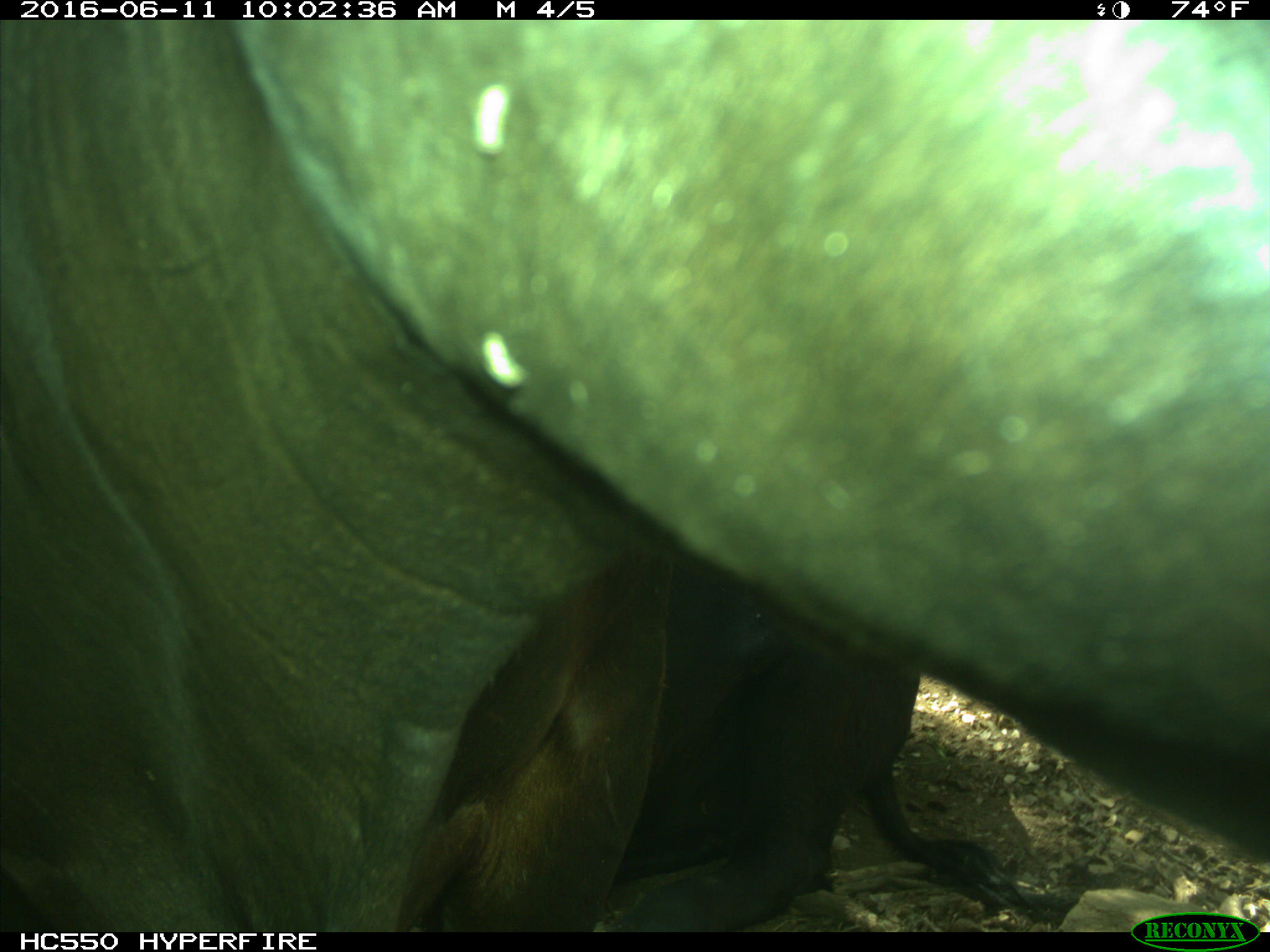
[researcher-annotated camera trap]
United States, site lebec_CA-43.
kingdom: Animalia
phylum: Chordata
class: Mammalia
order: Artiodactyla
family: Bovidae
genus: Bos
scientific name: Bos taurus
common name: domestic cow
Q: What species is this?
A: Bos taurus (domestic cow).